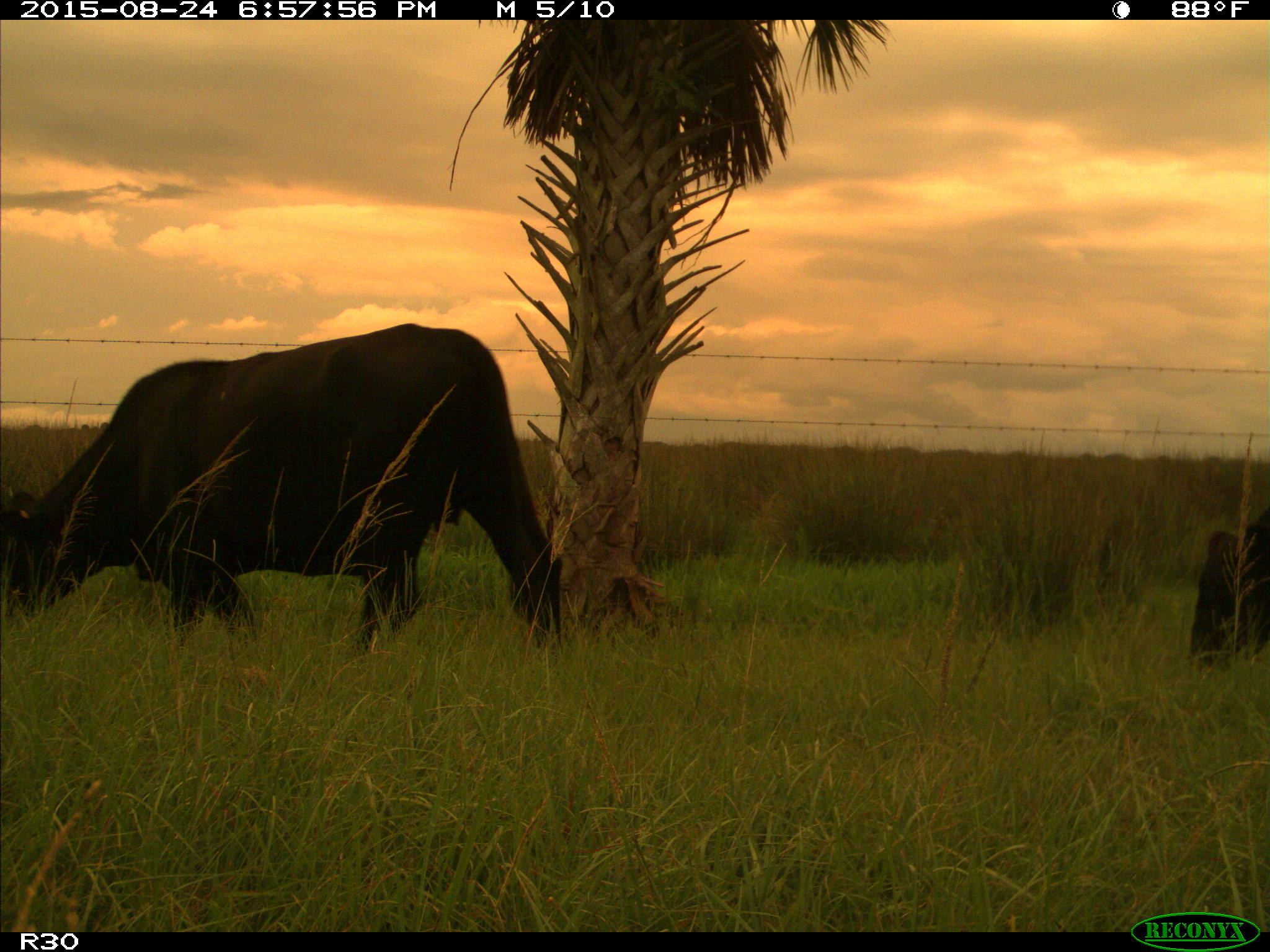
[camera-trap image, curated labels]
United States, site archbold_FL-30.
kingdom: Animalia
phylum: Chordata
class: Mammalia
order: Artiodactyla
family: Bovidae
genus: Bos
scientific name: Bos taurus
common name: domestic cow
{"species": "Bos taurus (domestic cow)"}